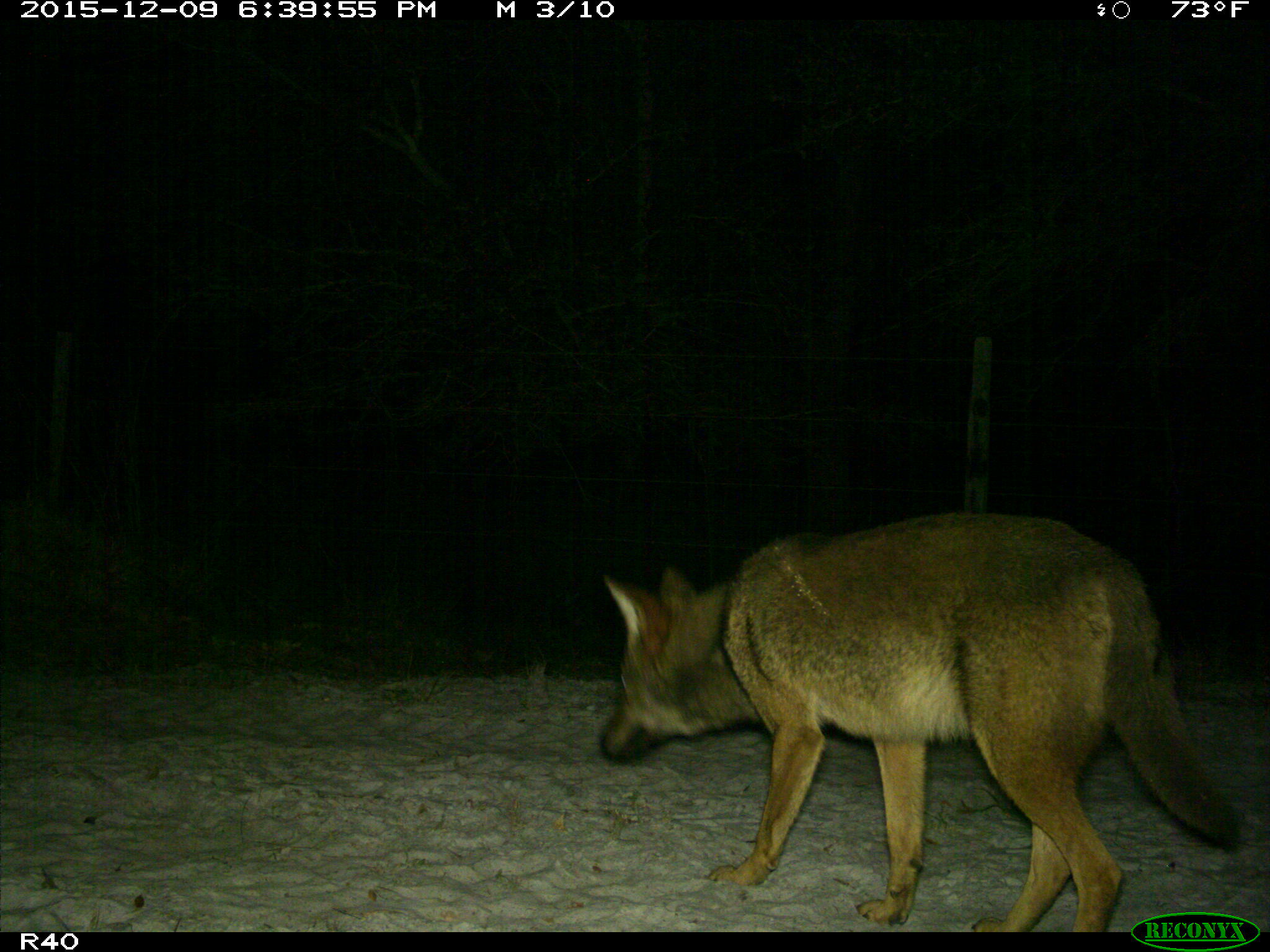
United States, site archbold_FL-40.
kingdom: Animalia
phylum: Chordata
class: Mammalia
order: Carnivora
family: Canidae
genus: Canis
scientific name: Canis latrans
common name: coyote